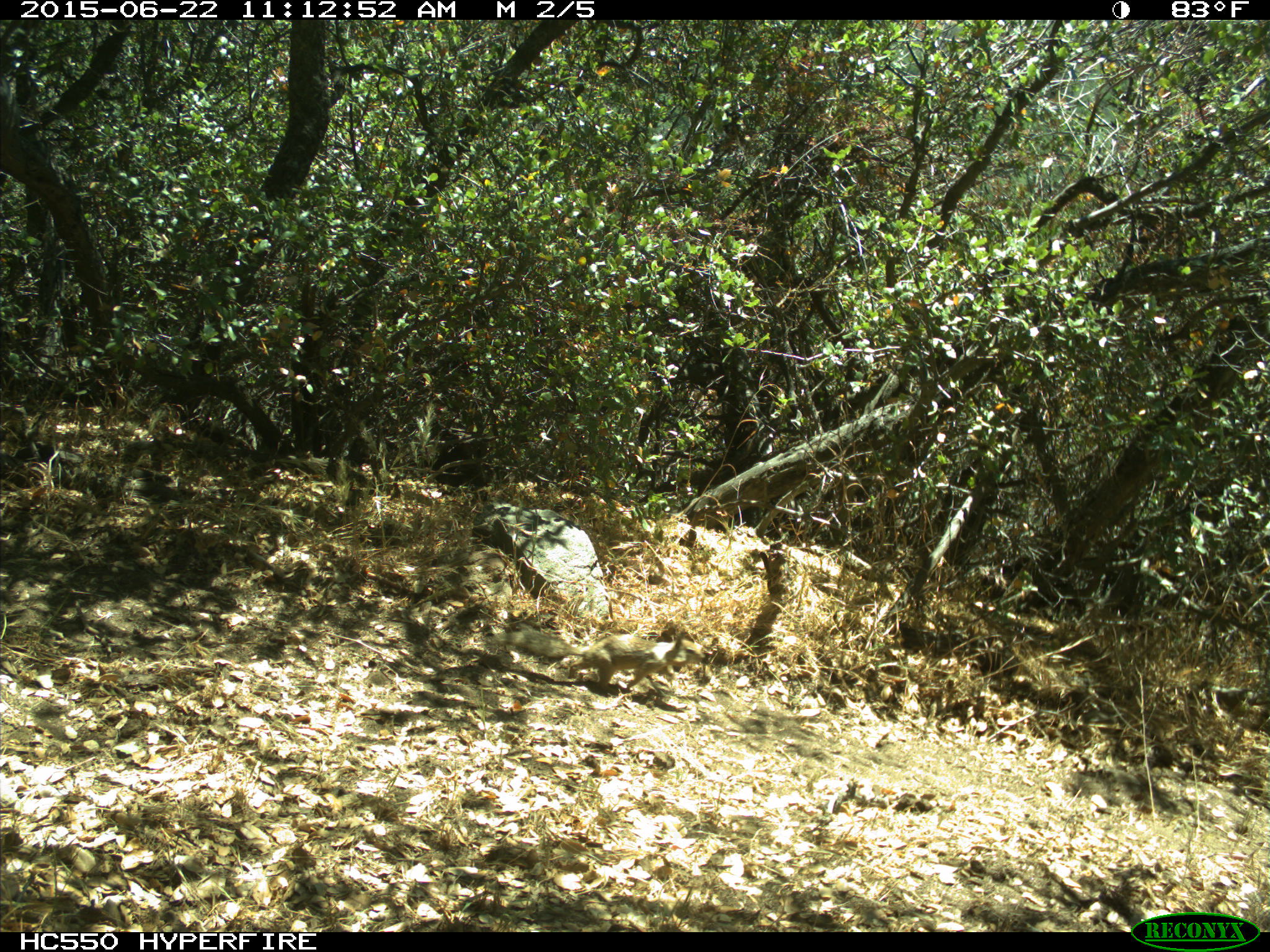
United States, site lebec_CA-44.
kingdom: Animalia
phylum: Chordata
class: Mammalia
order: Rodentia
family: Sciuridae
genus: Otospermophilus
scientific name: Otospermophilus beecheyi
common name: california ground squirrel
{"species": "Otospermophilus beecheyi (california ground squirrel)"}